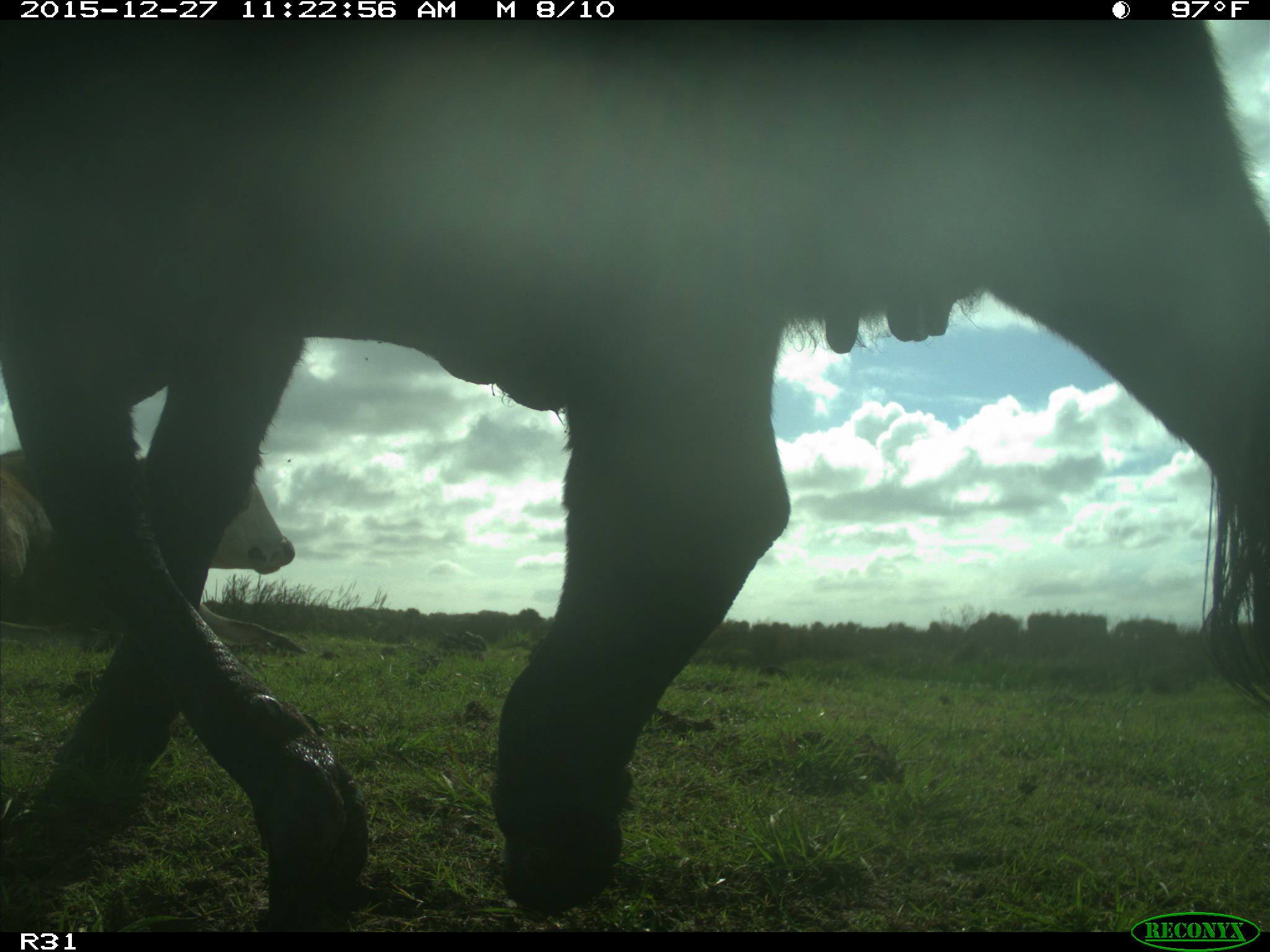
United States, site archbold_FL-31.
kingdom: Animalia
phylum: Chordata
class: Mammalia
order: Artiodactyla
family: Bovidae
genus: Bos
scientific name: Bos taurus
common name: domestic cow